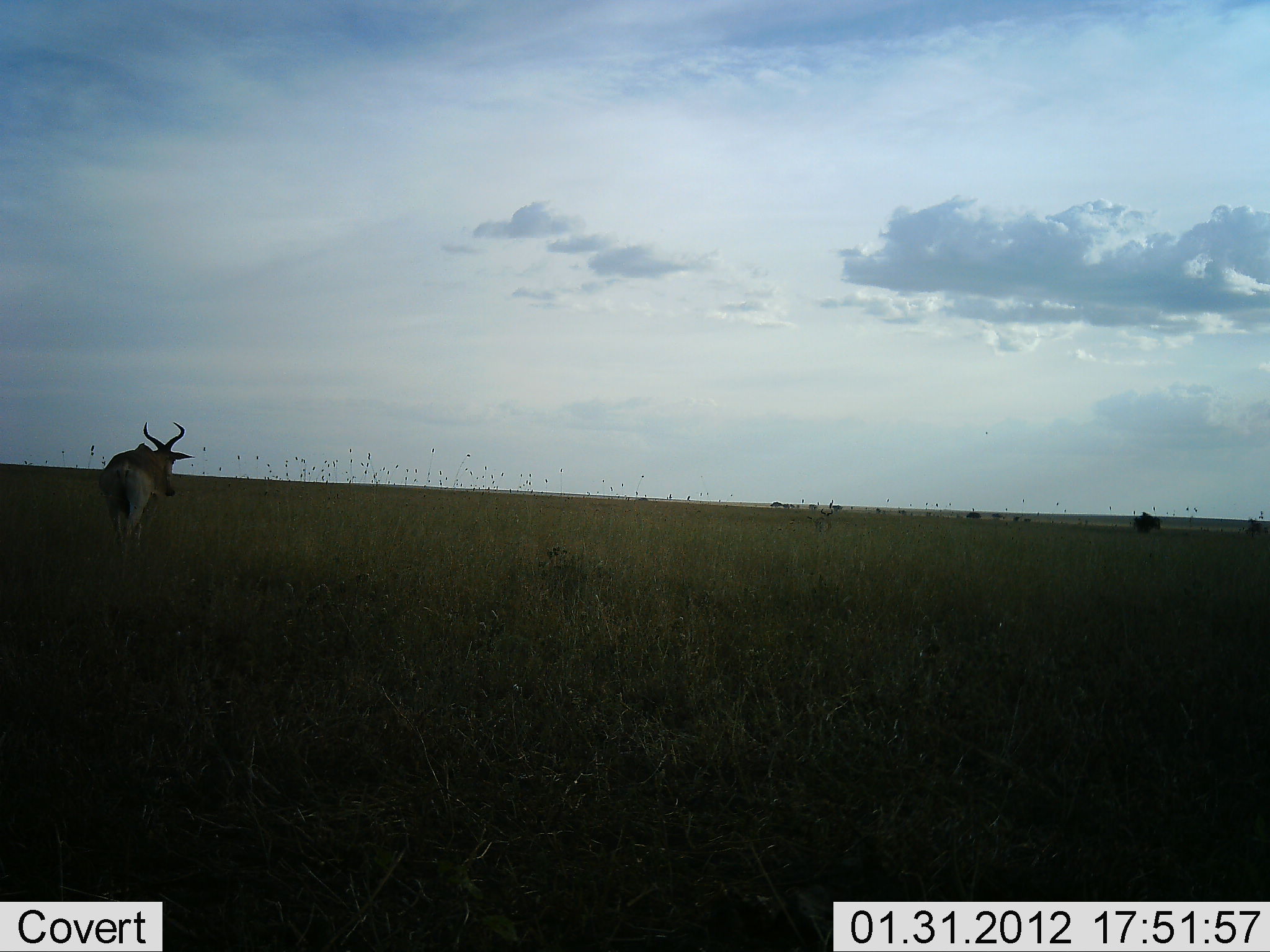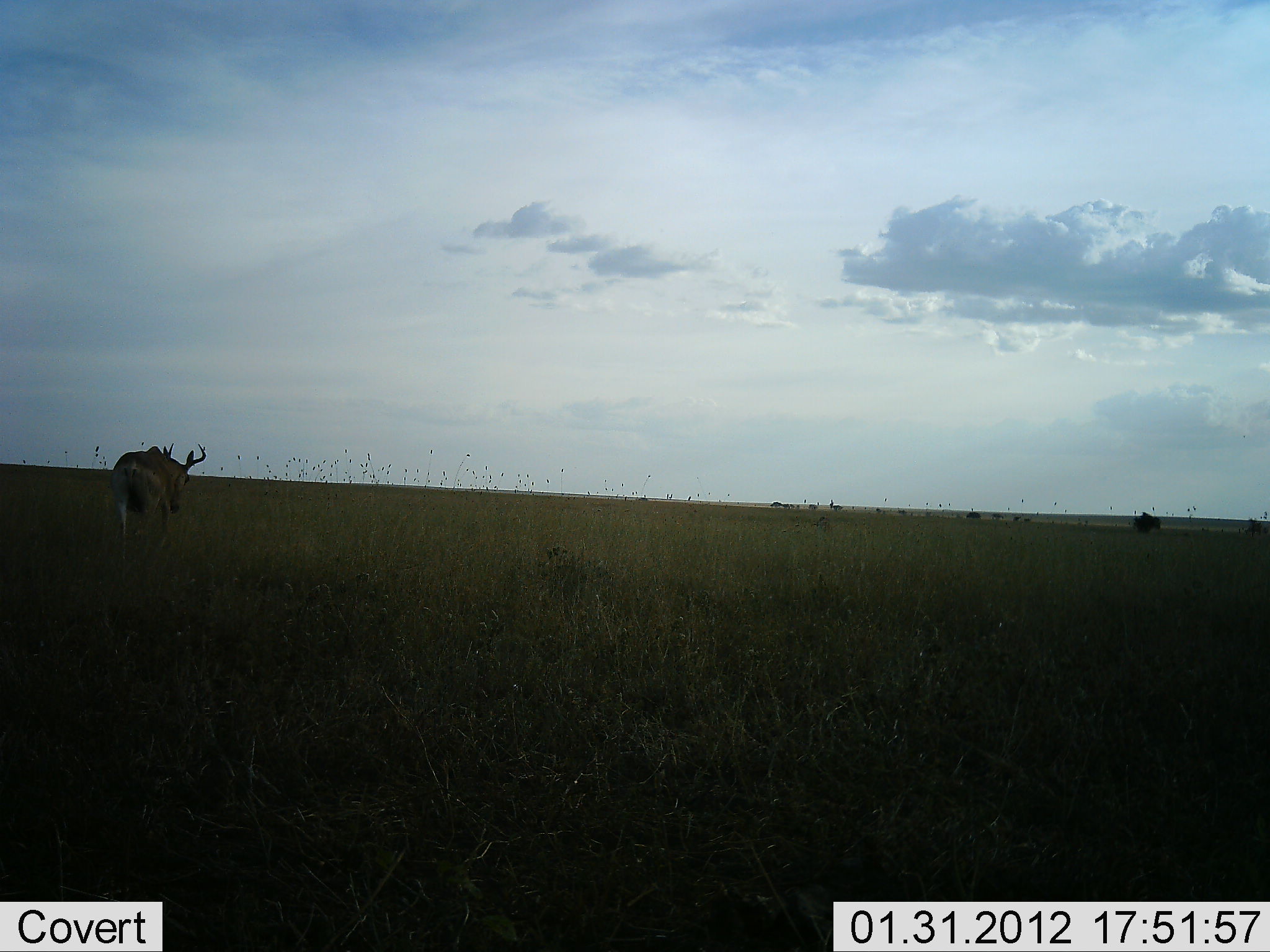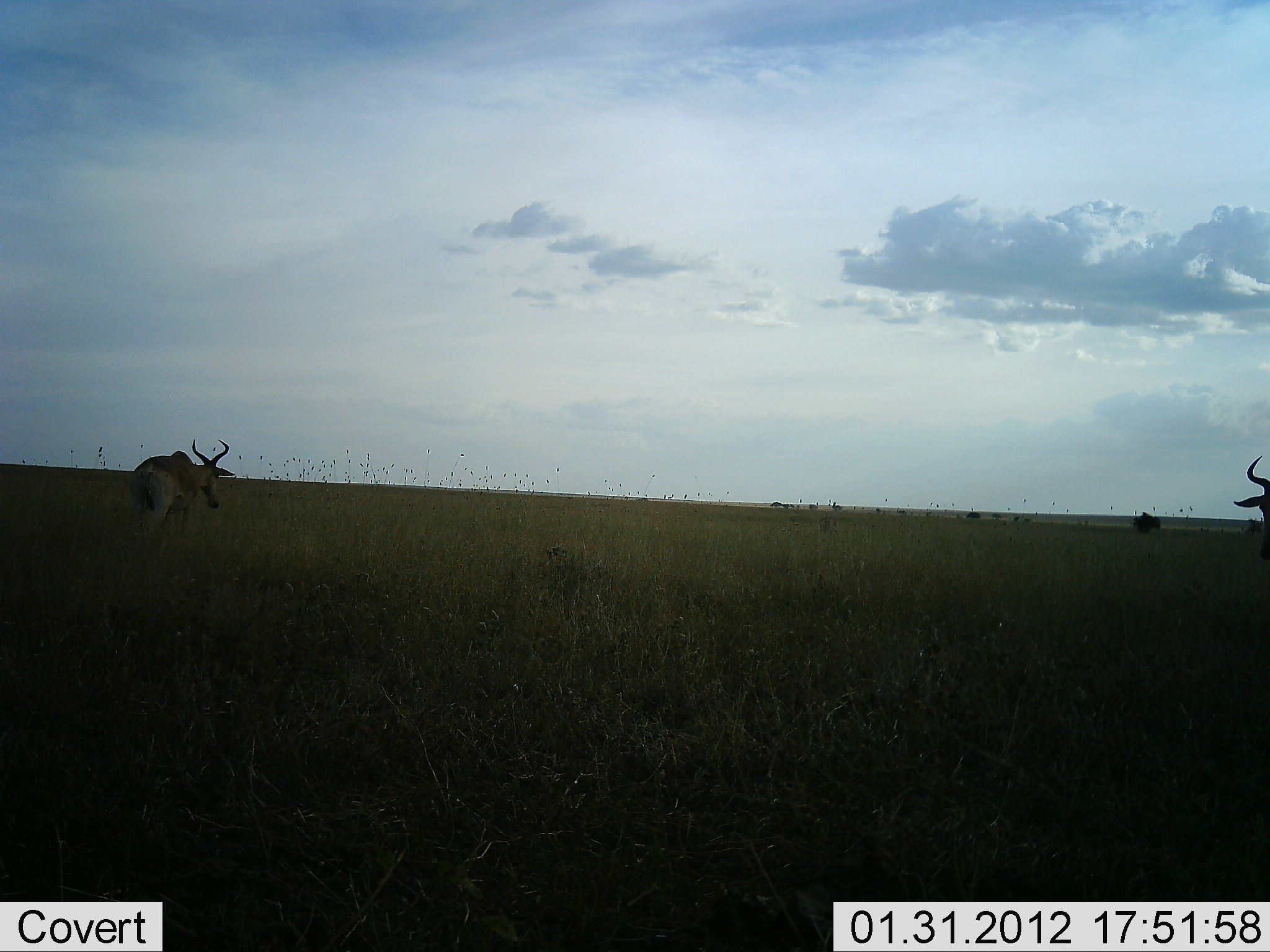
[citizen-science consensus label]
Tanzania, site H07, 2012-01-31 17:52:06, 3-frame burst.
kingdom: Animalia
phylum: Chordata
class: Mammalia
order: Artiodactyla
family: Bovidae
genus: Alcelaphus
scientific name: Alcelaphus buselaphus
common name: hartebeest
Hartebeest (Alcelaphus buselaphus), count 2. Behavior (volunteer vote fractions): standing 12%, resting 0%, moving 92%, interacting 0%. Young present (vote fraction): 0%. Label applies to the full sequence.